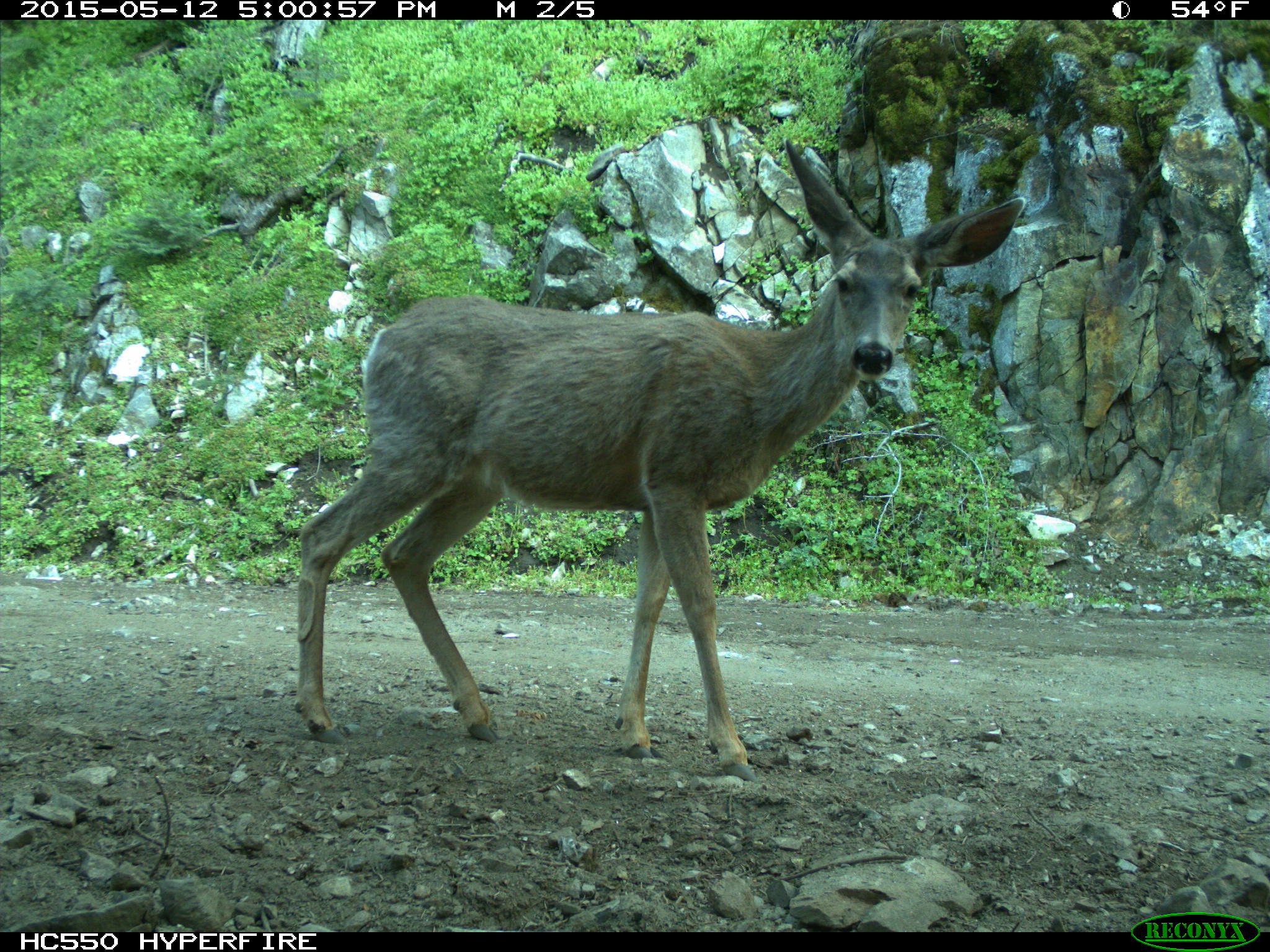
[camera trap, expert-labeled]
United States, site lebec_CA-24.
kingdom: Animalia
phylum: Chordata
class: Mammalia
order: Artiodactyla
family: Cervidae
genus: Odocoileus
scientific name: Odocoileus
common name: deer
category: unidentified deer